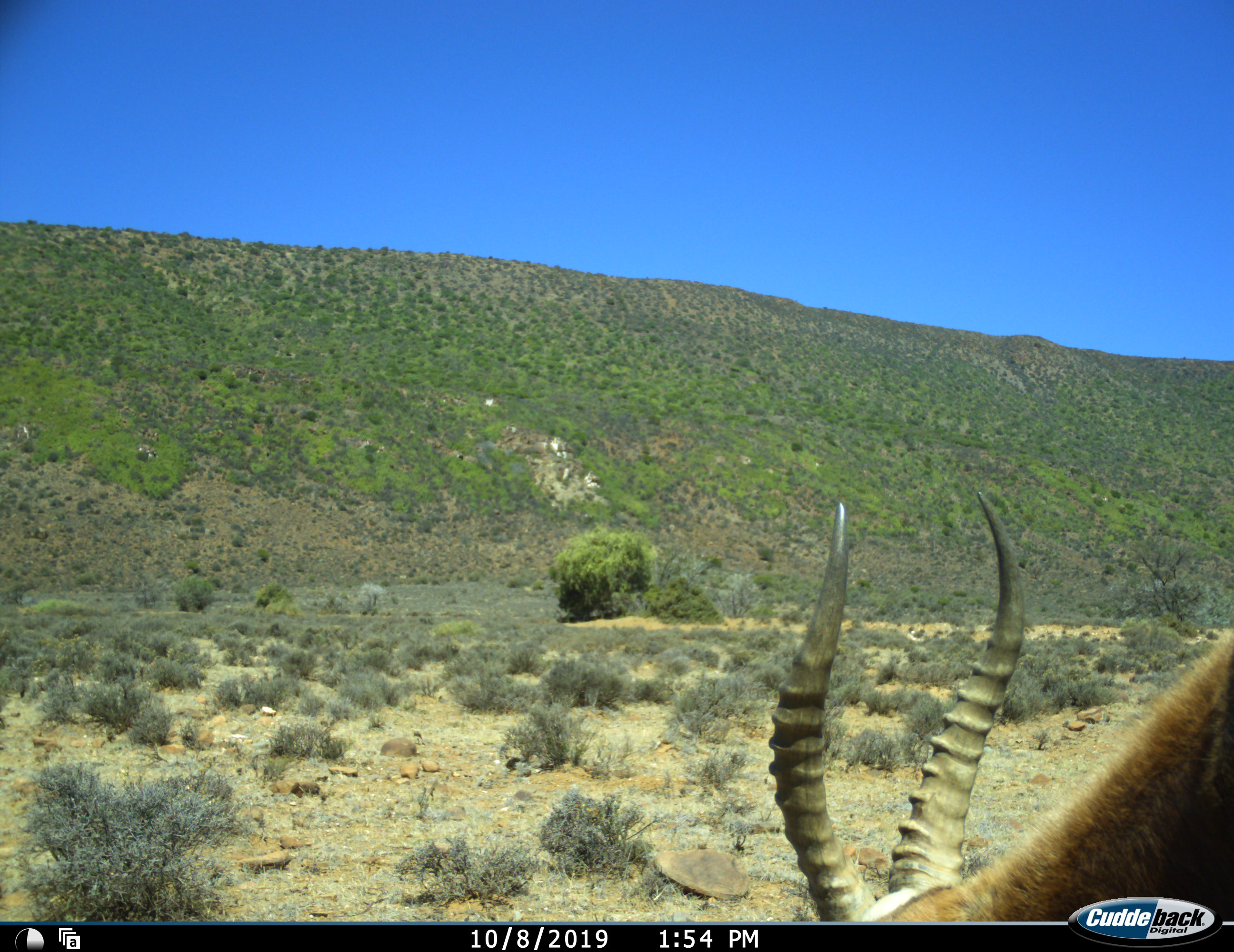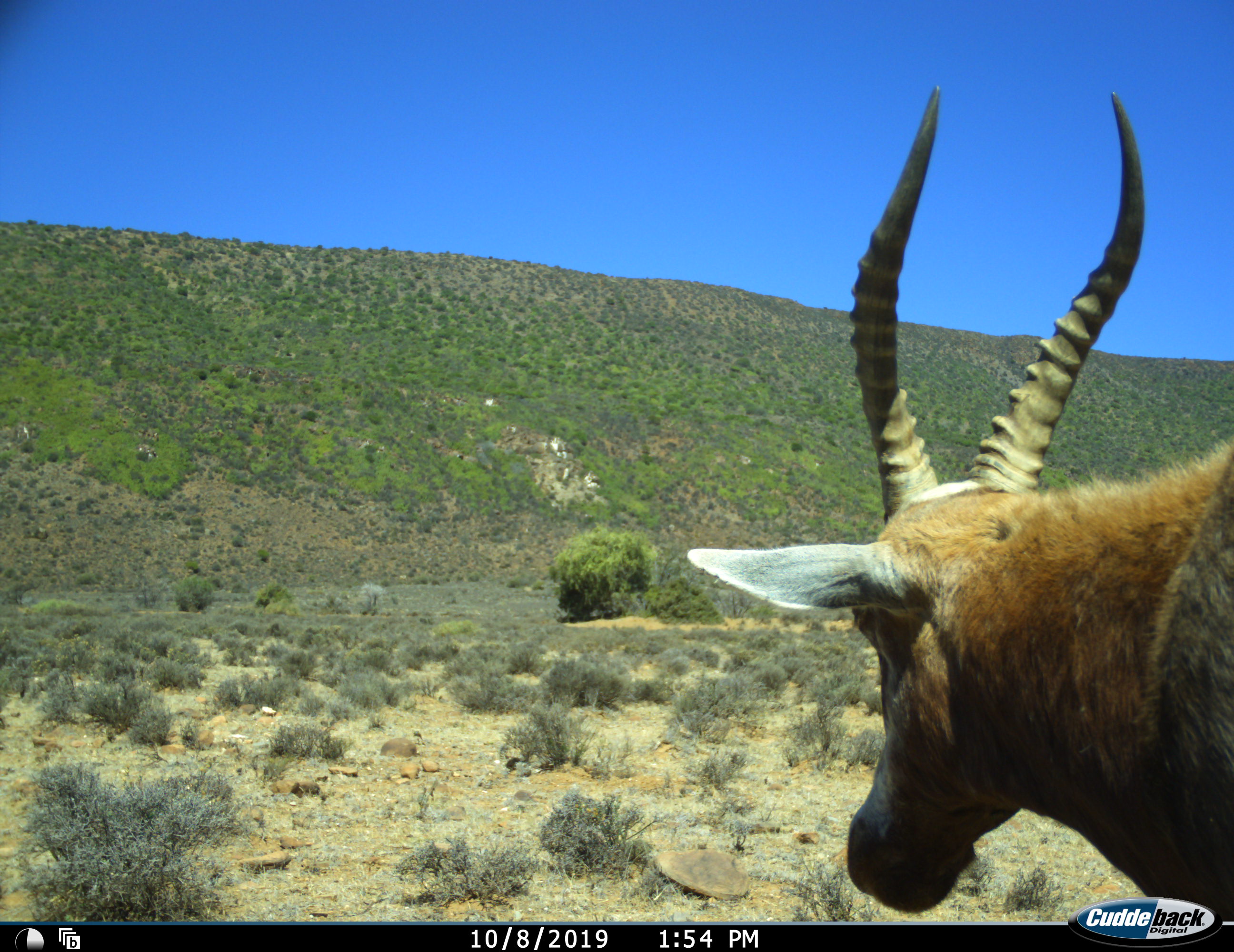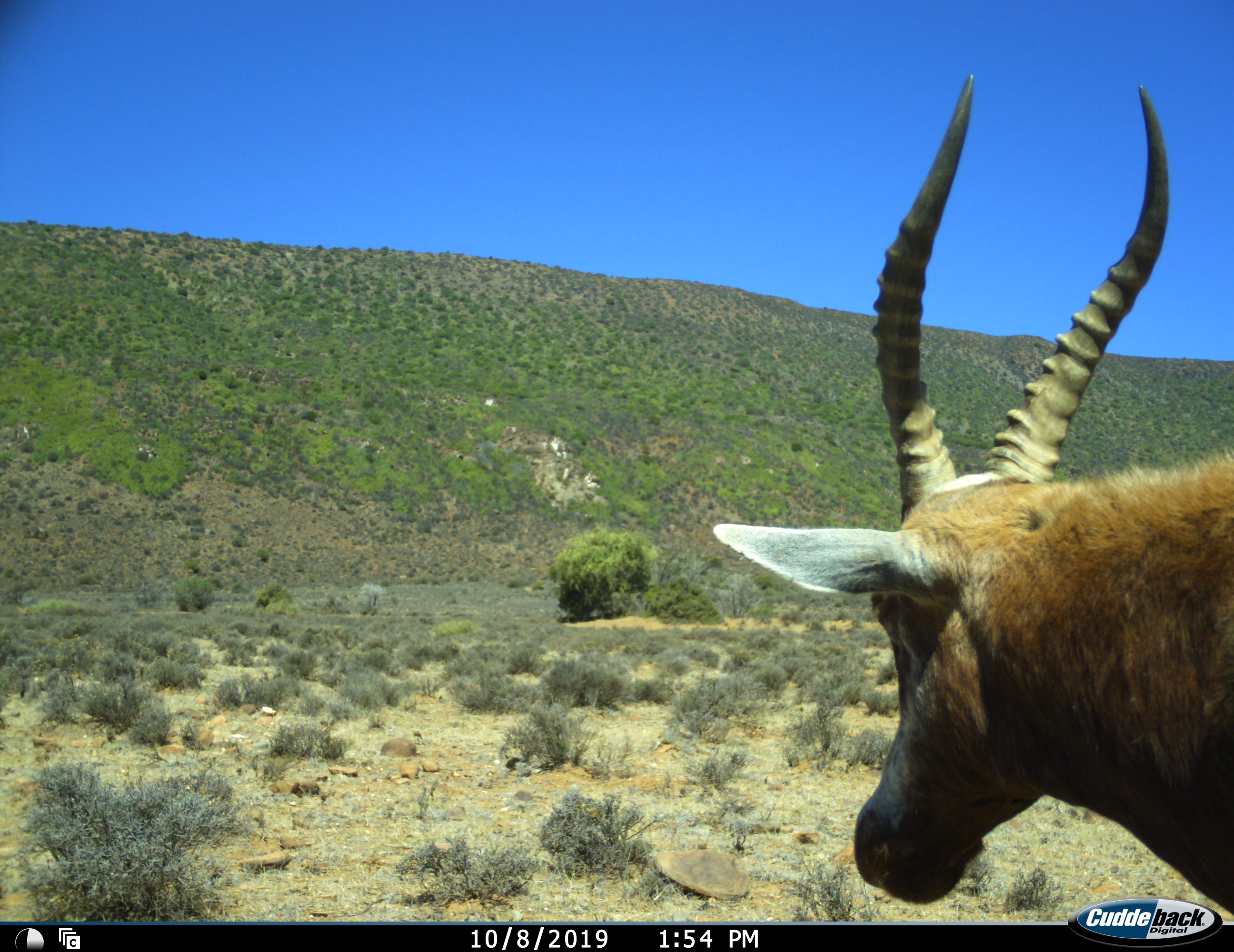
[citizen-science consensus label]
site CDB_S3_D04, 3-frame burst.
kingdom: Animalia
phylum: Chordata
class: Mammalia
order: Artiodactyla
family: Bovidae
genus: Damaliscus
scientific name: Damaliscus pygargus phillipsi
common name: blesbok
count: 1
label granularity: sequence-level